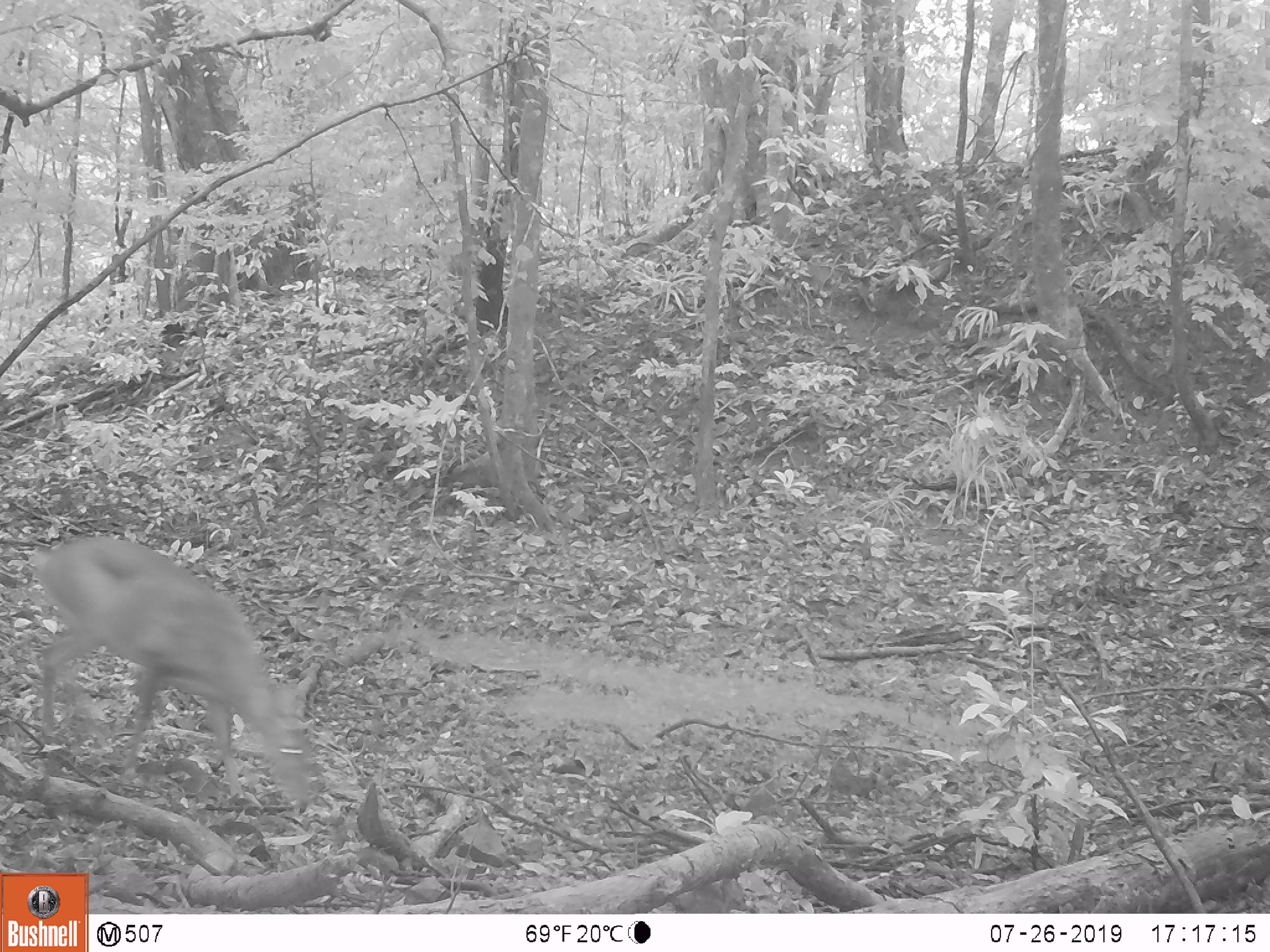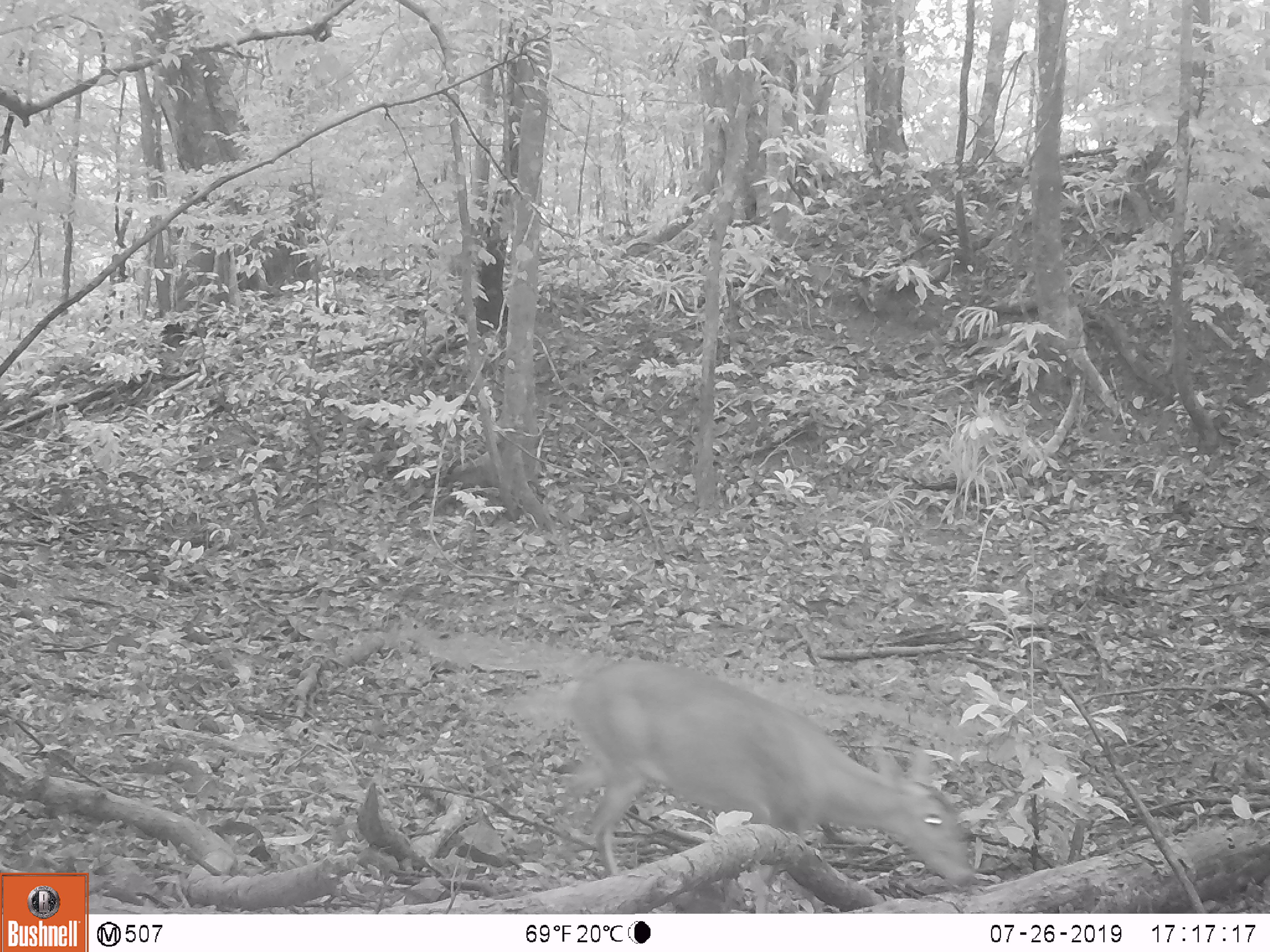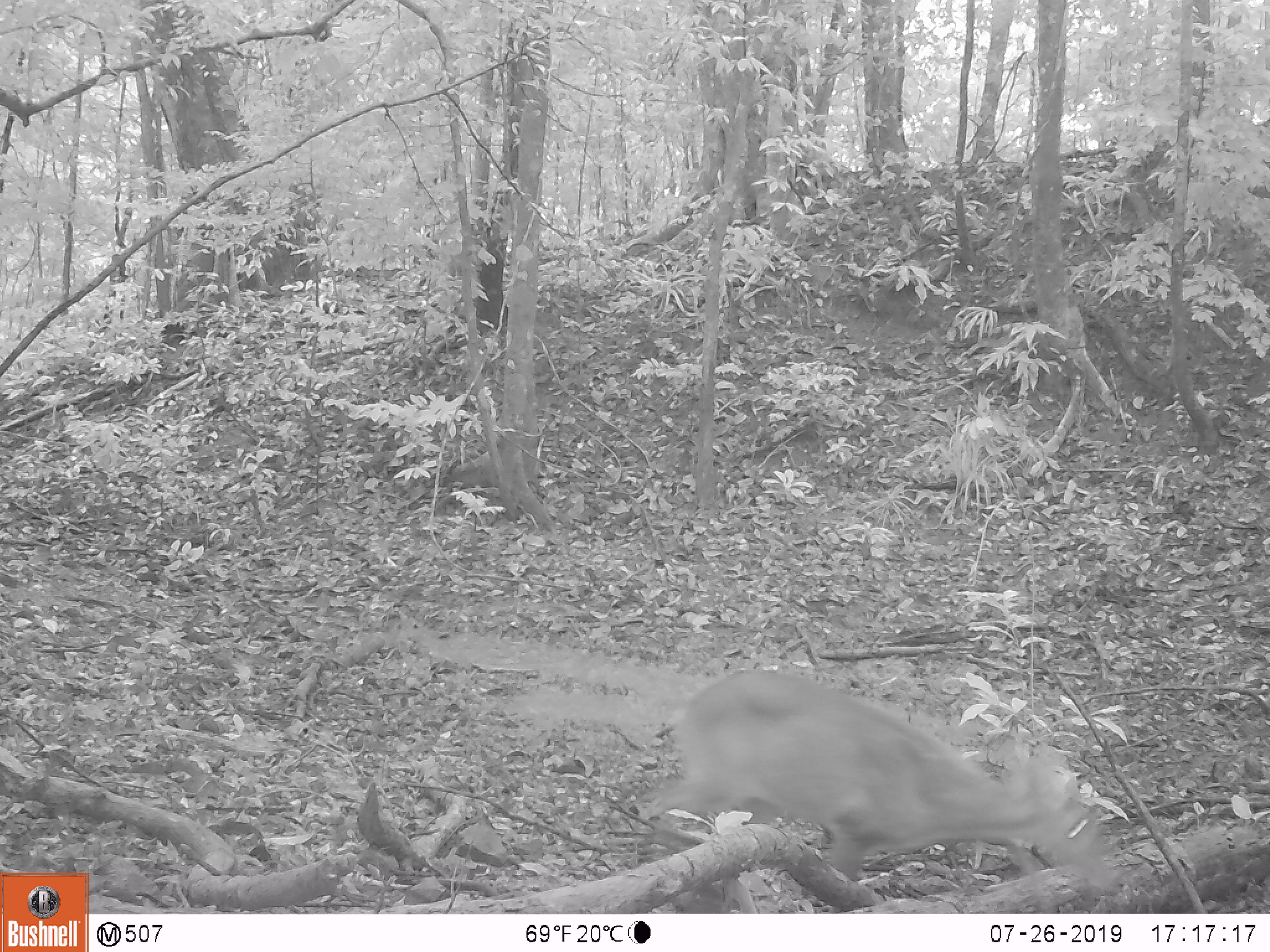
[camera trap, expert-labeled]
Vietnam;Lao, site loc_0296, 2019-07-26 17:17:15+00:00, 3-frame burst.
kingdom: Animalia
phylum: Chordata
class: Mammalia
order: Artiodactyla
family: Cervidae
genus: Muntiacus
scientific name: Muntiacus vuquangensis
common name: large-antlered muntjac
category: large antlered muntjac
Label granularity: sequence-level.